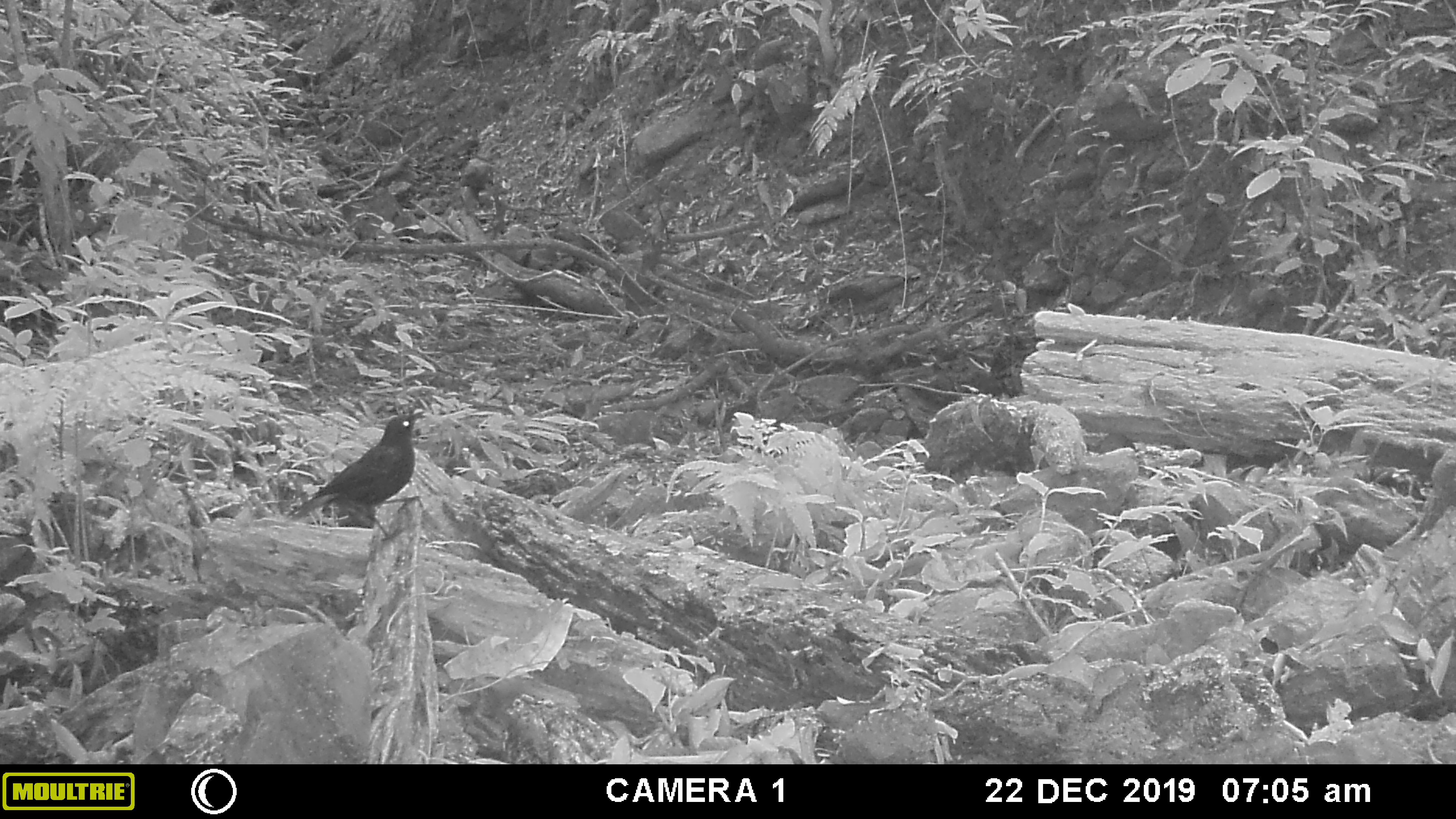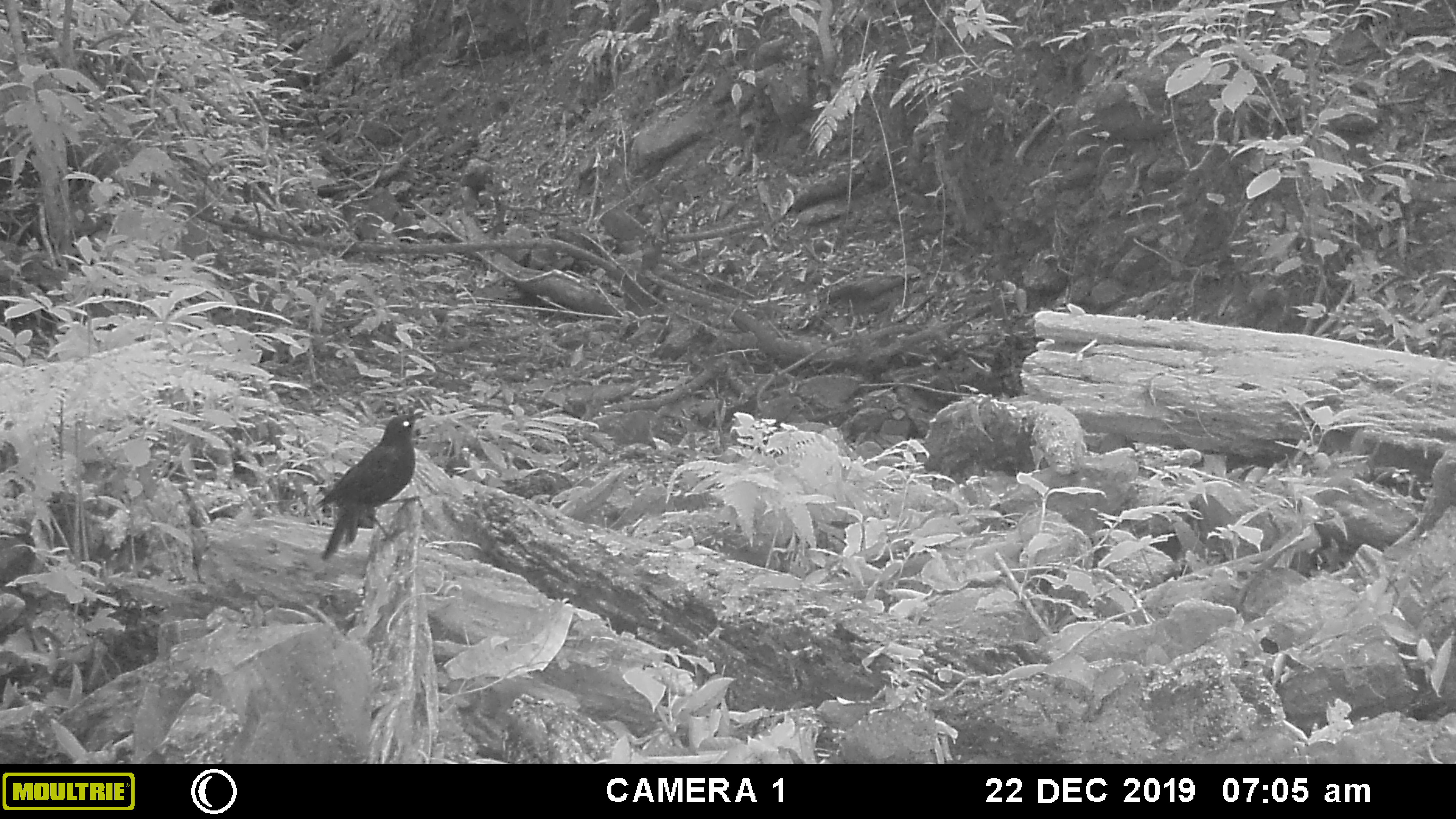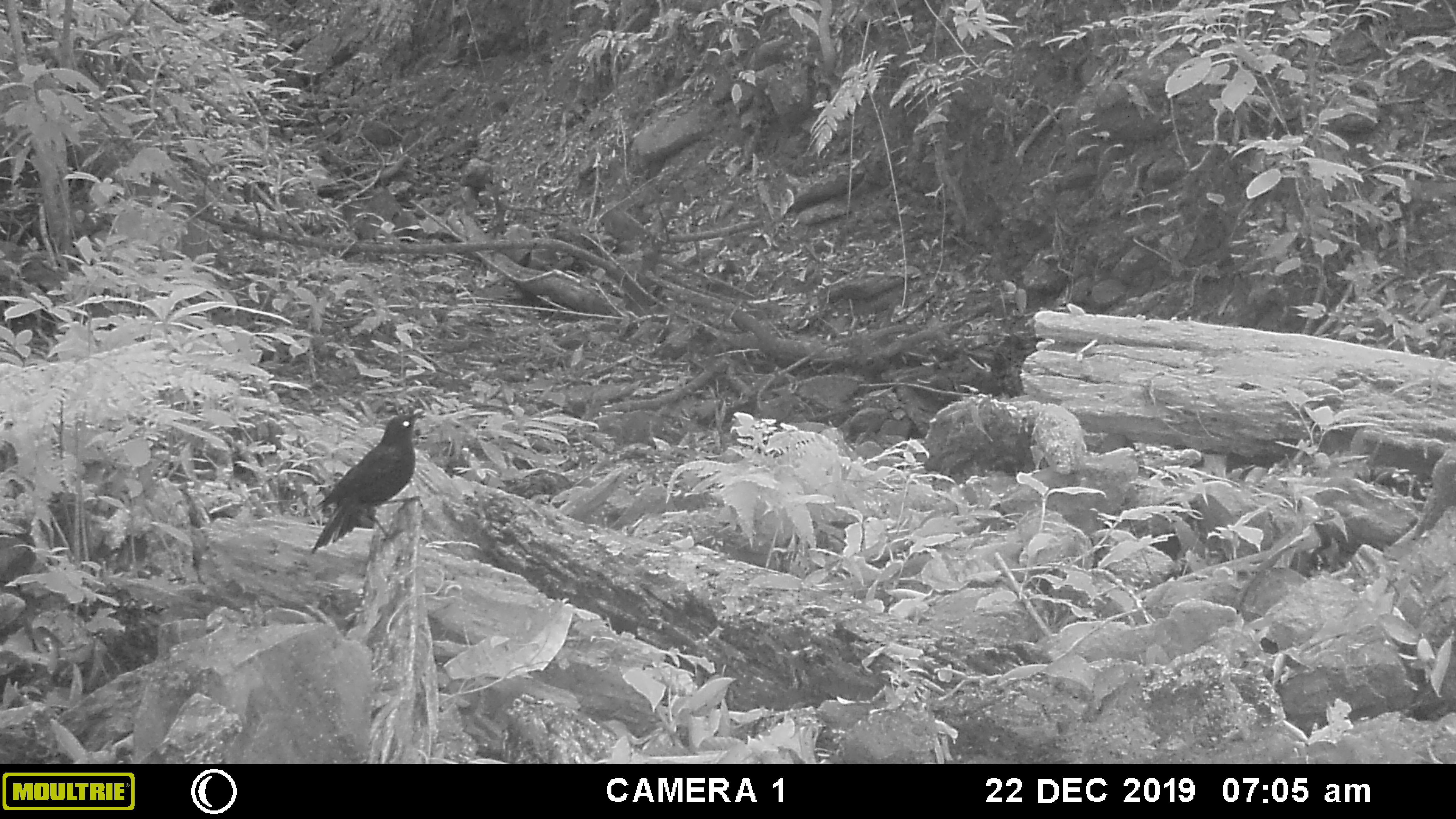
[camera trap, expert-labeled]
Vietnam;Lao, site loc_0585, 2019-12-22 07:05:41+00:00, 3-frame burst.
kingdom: Animalia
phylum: Chordata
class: Aves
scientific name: Aves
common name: bird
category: unidentified bird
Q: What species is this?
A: Unidentified bird (bird) (Aves).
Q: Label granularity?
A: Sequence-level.